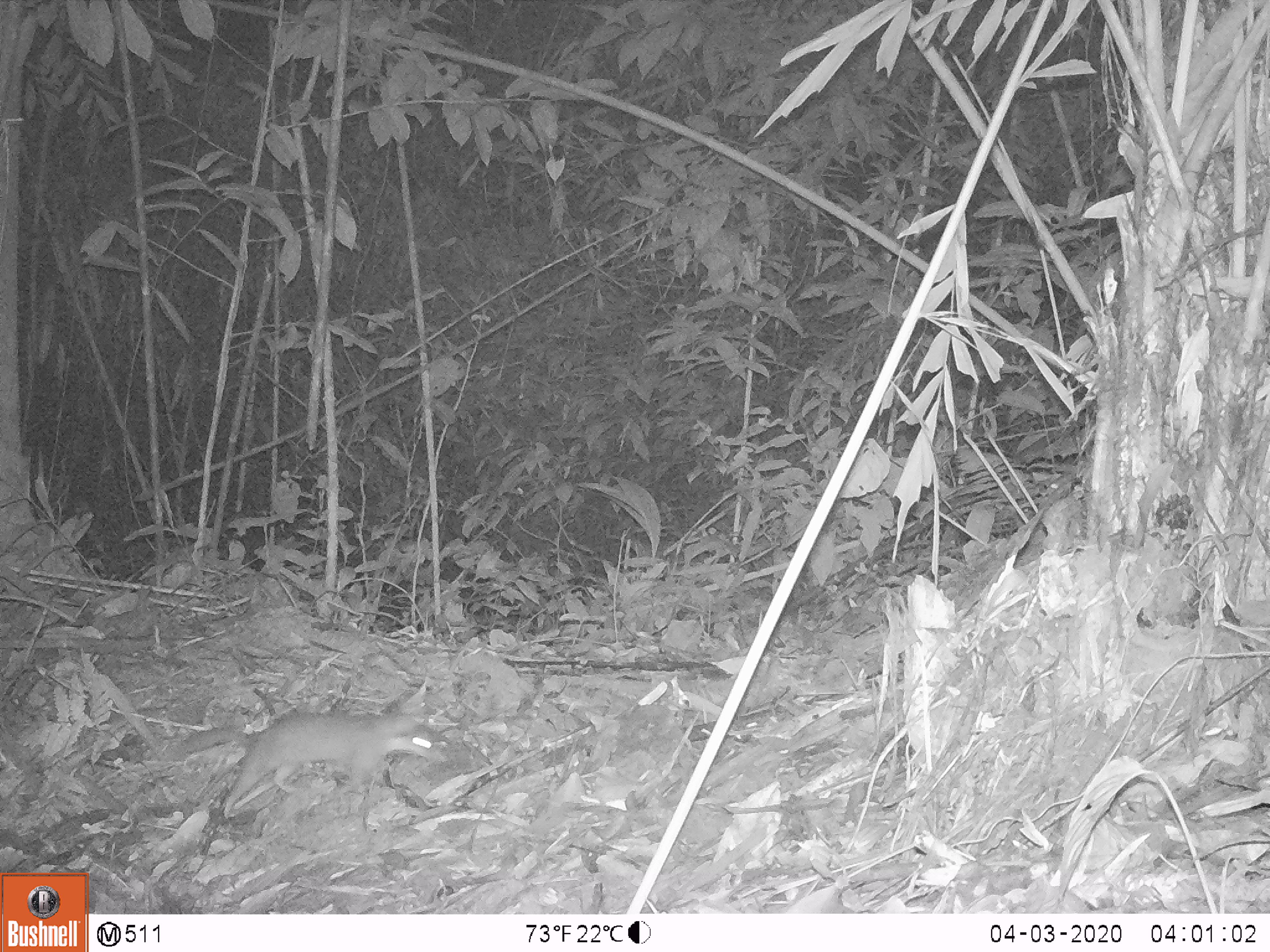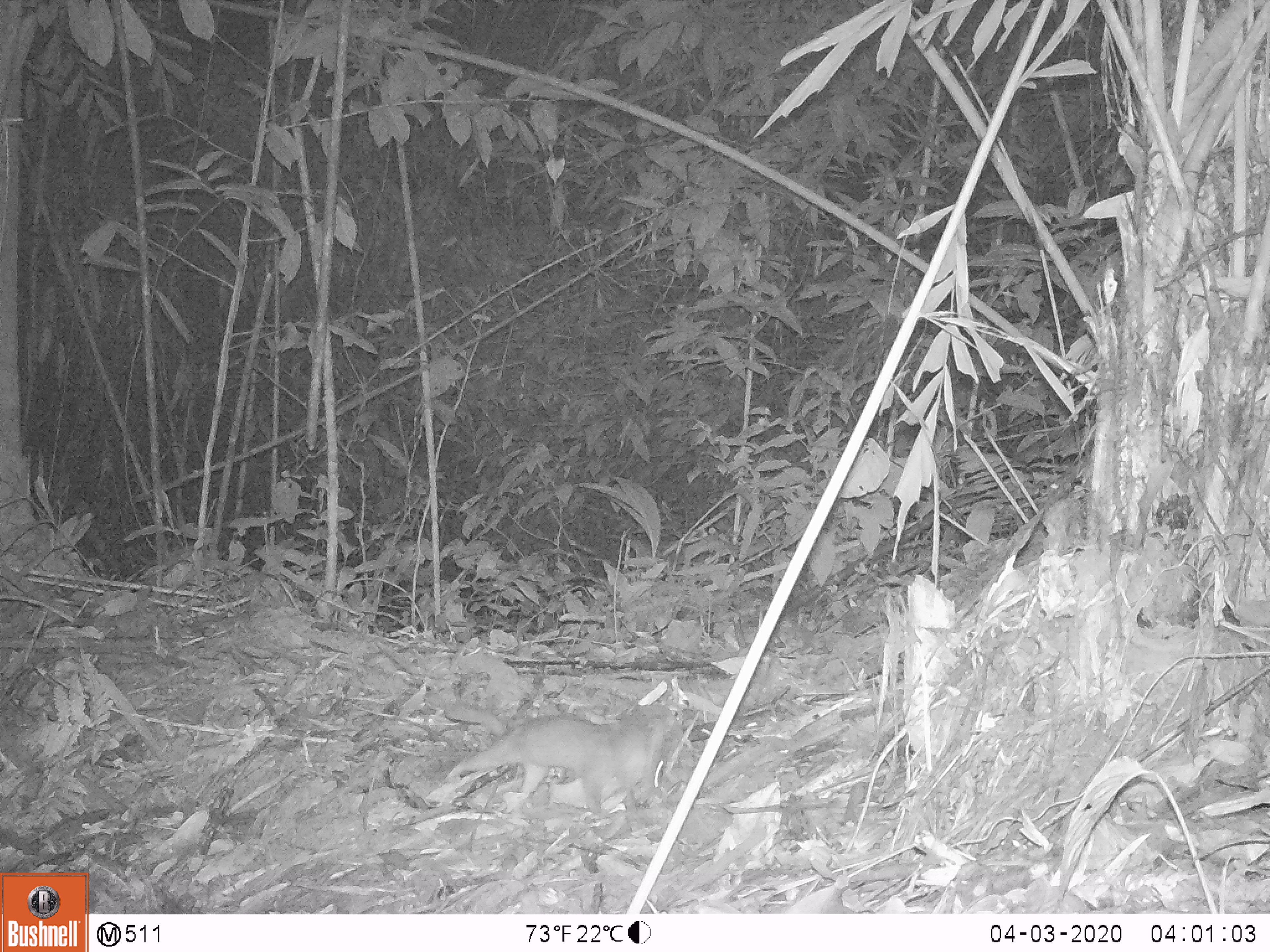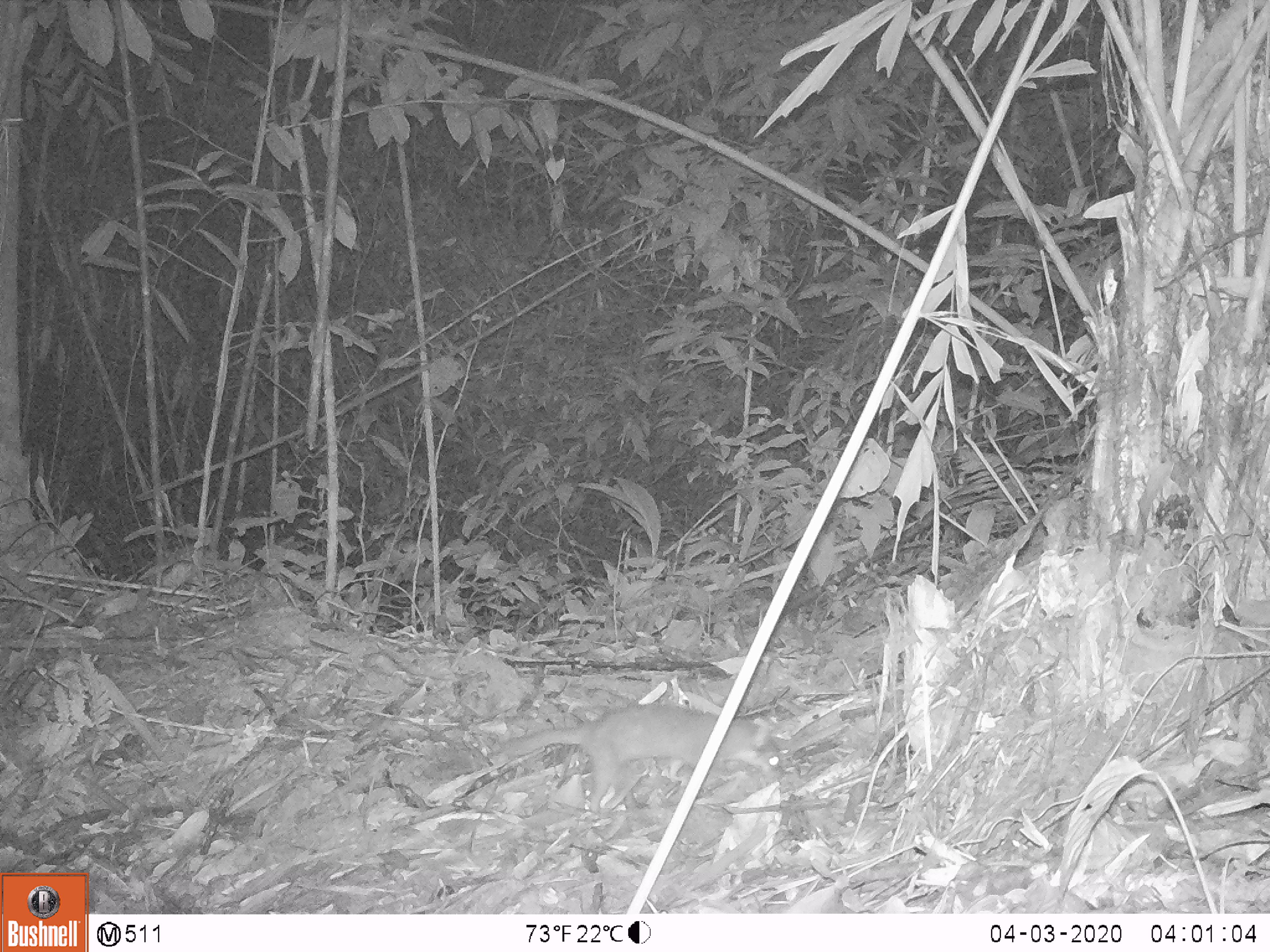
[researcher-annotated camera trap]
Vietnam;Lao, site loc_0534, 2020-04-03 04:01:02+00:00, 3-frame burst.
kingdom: Animalia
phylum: Chordata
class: Mammalia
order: Carnivora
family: Mustelidae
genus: Melogale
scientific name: Melogale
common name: ferret badger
Ferret badger (Melogale). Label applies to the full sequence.